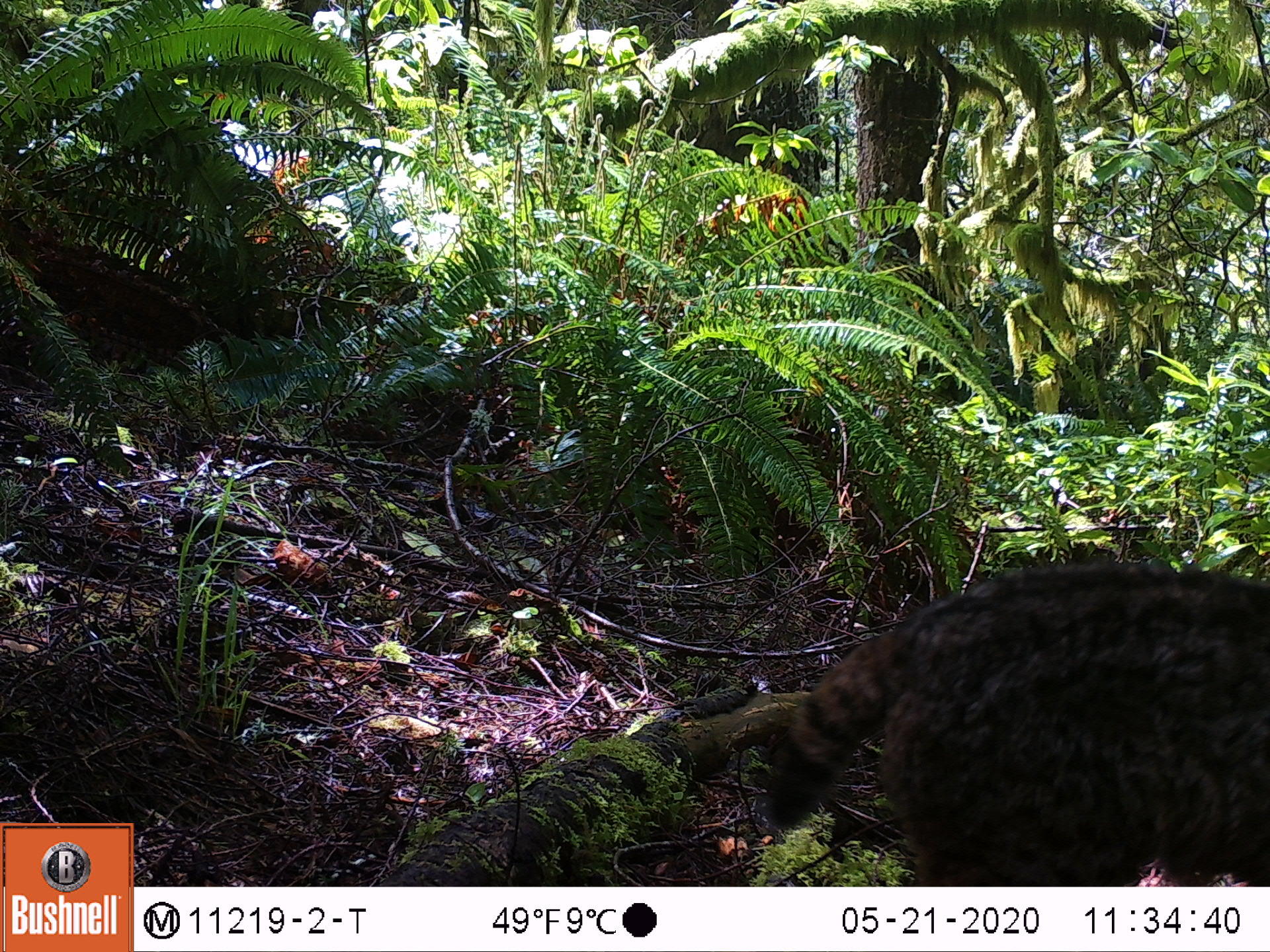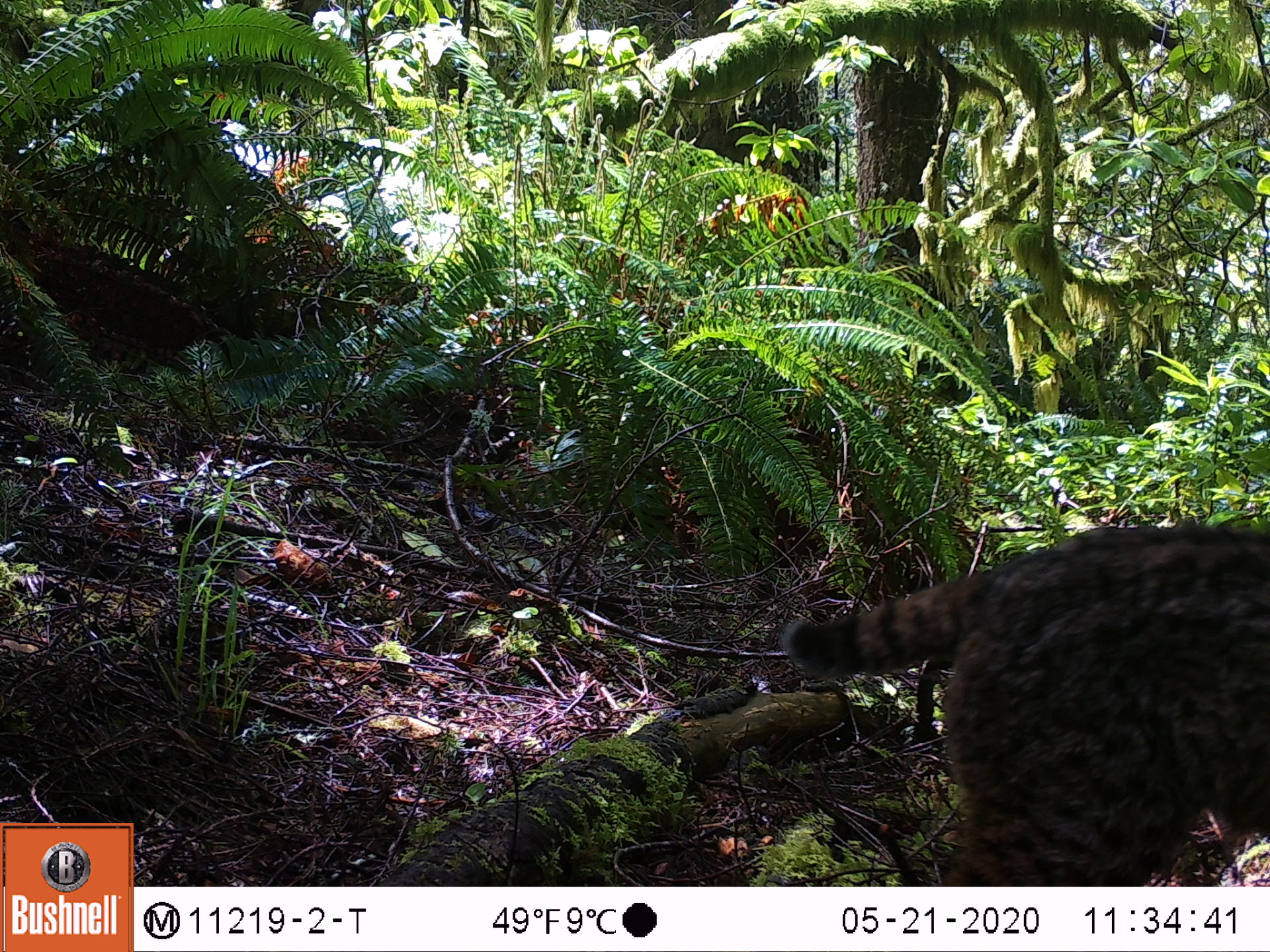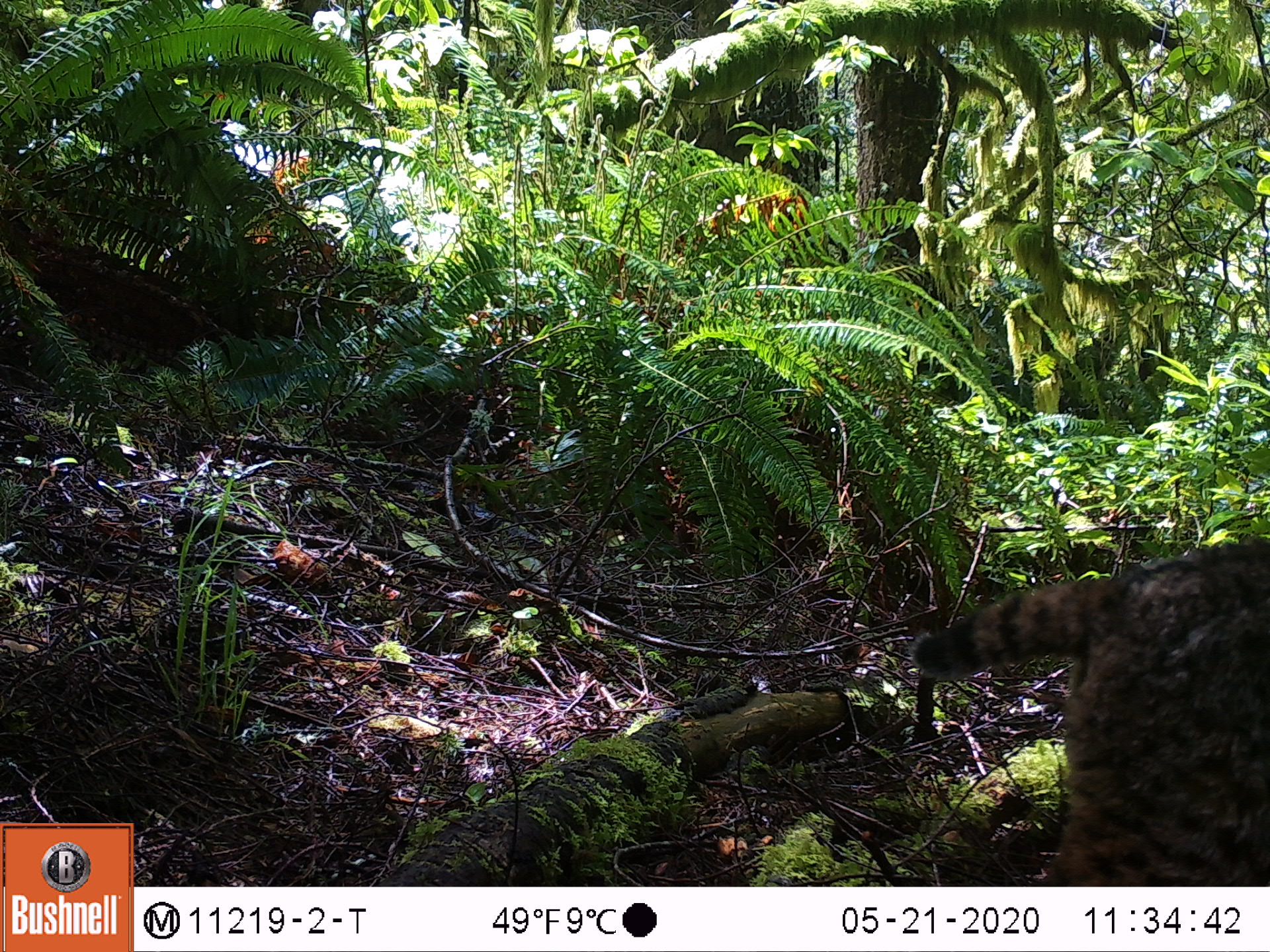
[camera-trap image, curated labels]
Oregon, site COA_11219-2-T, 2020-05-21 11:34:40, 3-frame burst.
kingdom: Animalia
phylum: Chordata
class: Mammalia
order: Carnivora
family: Felidae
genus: Lynx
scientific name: Lynx rufus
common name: bobcat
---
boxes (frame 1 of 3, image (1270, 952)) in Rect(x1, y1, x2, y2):
bobcat: Rect(742, 551, 1263, 884)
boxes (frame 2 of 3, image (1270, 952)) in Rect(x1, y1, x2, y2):
bobcat: Rect(754, 512, 1269, 885)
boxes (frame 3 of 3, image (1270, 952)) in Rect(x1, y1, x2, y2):
bobcat: Rect(899, 528, 1267, 883)